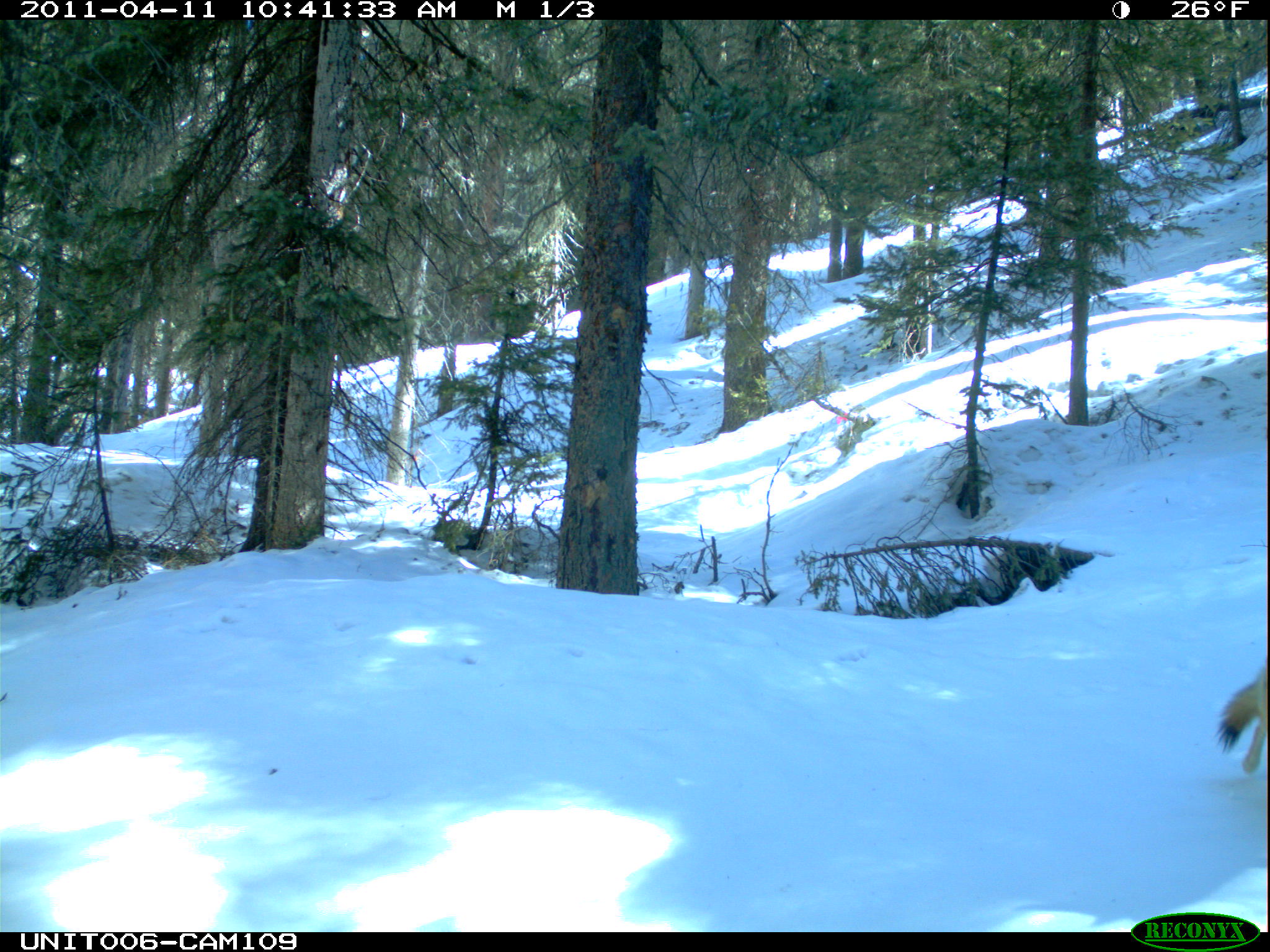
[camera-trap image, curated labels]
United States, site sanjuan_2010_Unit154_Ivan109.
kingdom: Animalia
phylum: Chordata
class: Mammalia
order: Carnivora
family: Canidae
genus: Canis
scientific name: Canis latrans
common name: coyote